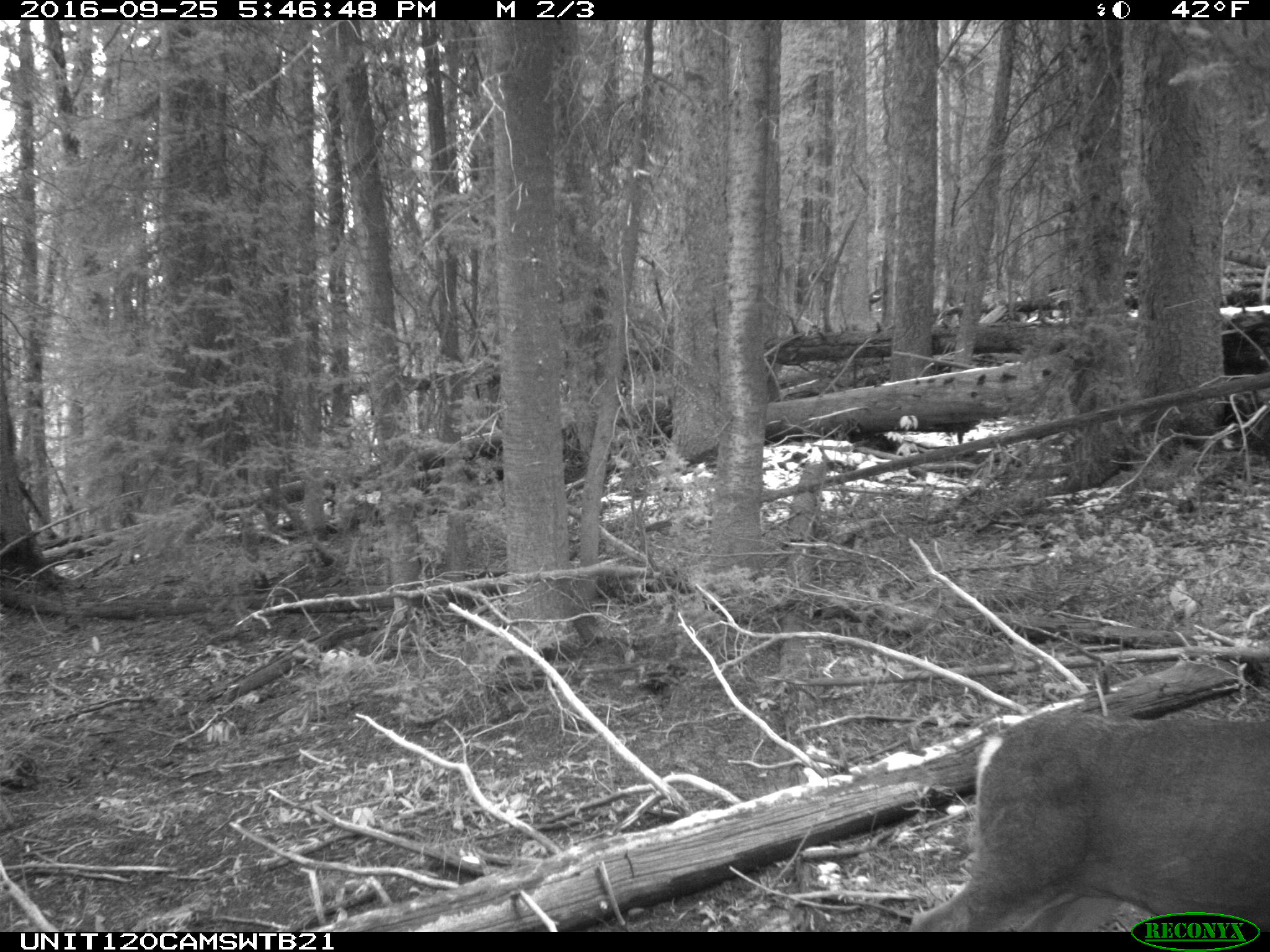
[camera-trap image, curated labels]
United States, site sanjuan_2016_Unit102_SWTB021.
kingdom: Animalia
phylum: Chordata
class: Mammalia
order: Artiodactyla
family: Cervidae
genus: Odocoileus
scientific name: Odocoileus hemionus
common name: mule deer